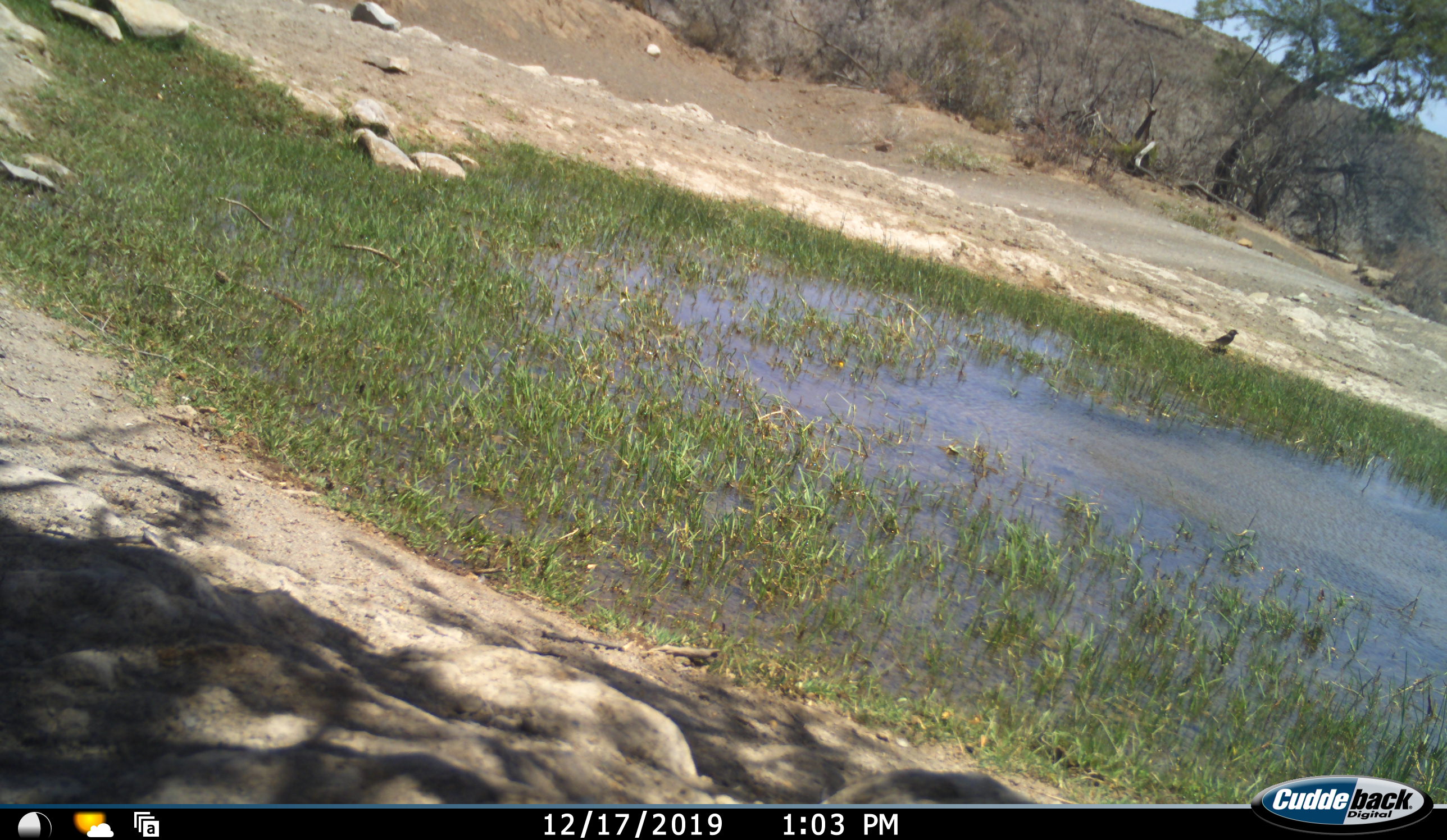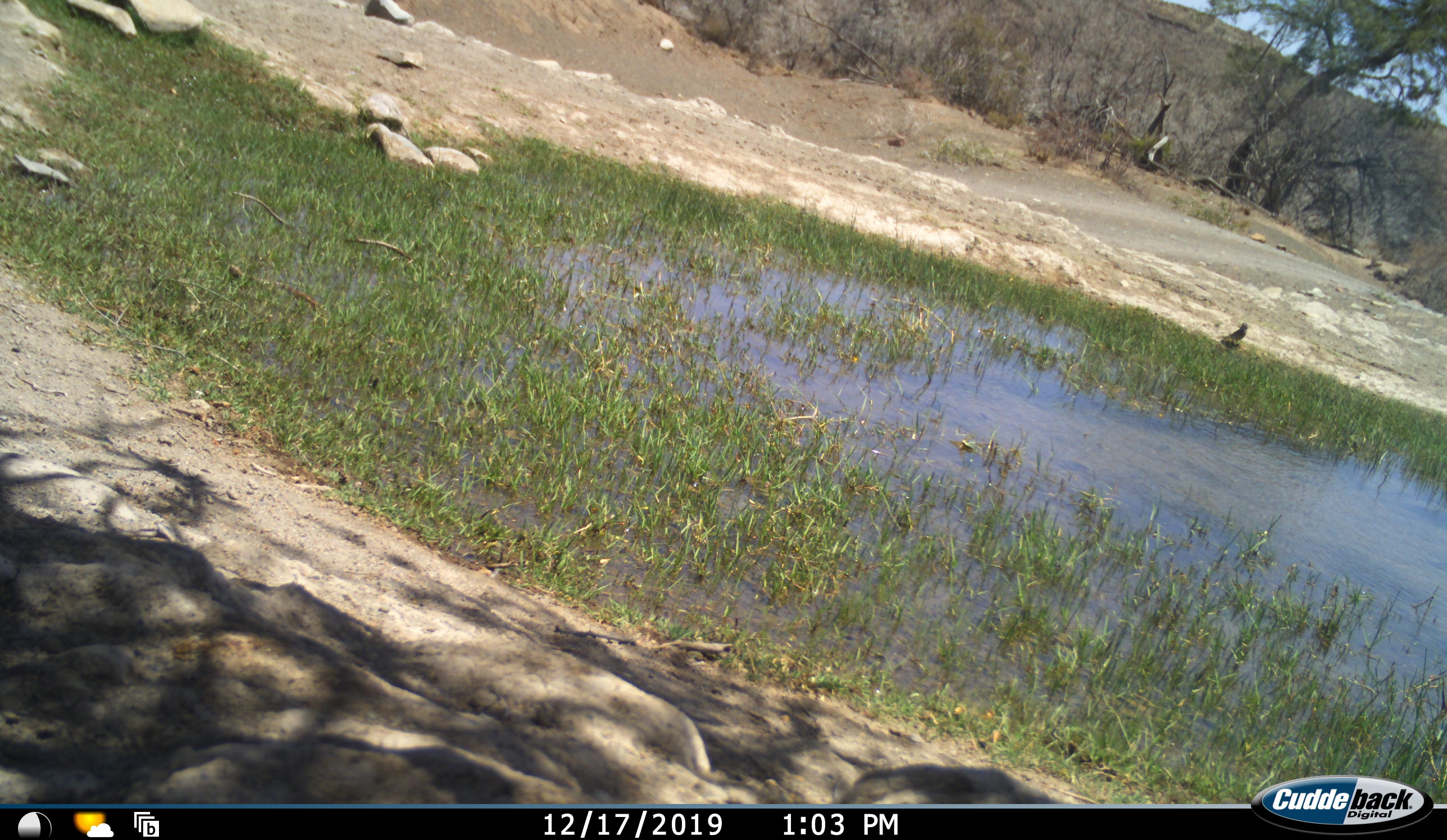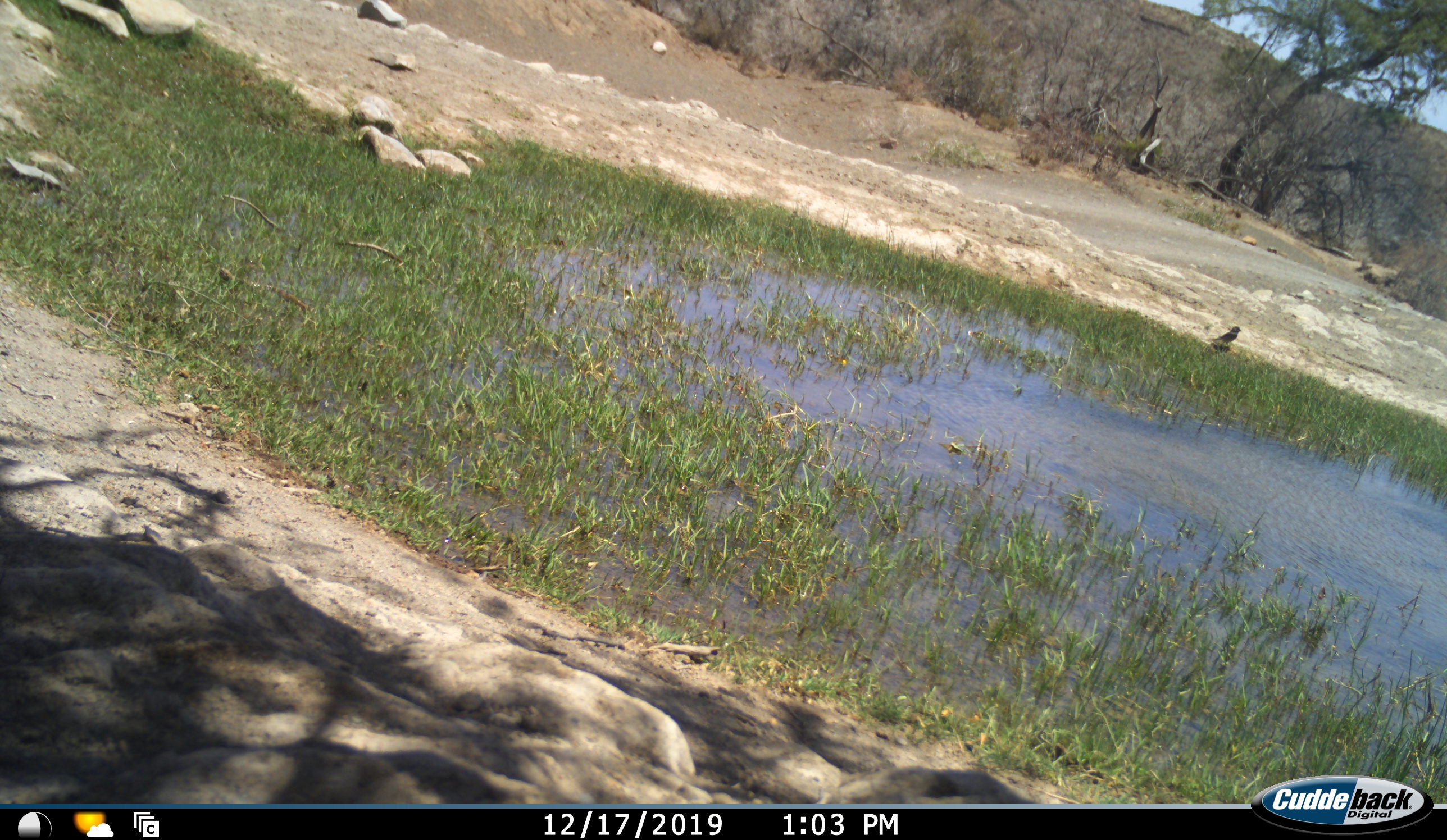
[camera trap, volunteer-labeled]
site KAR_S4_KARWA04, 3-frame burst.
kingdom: Animalia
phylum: Chordata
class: Aves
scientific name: Aves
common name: bird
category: birdother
Birdother (bird) (Aves), count 1. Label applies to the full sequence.